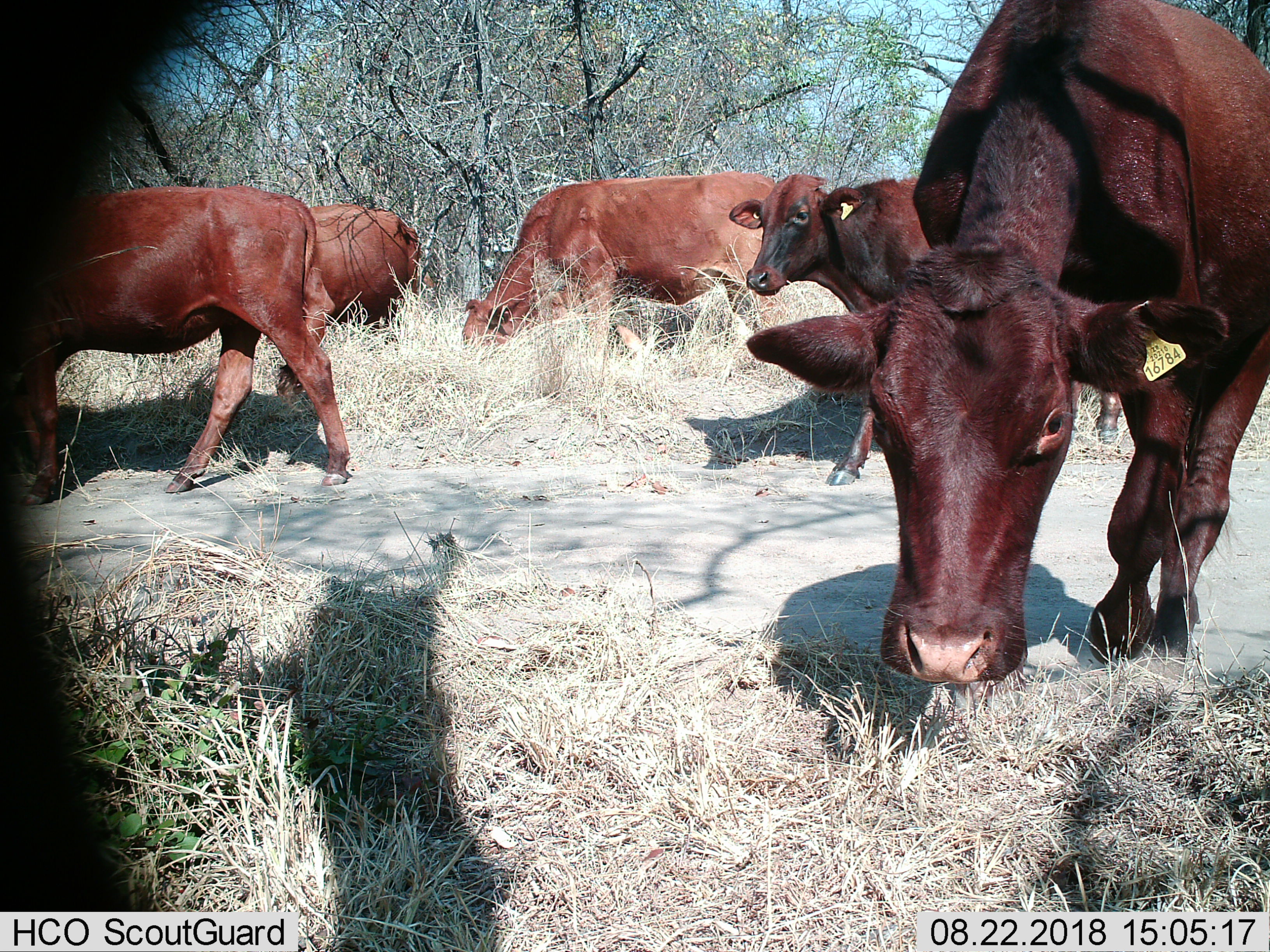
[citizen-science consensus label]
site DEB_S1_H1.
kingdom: Animalia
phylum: Chordata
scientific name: Vertebrata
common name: domestic animal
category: domesticanimal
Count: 5.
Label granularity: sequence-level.